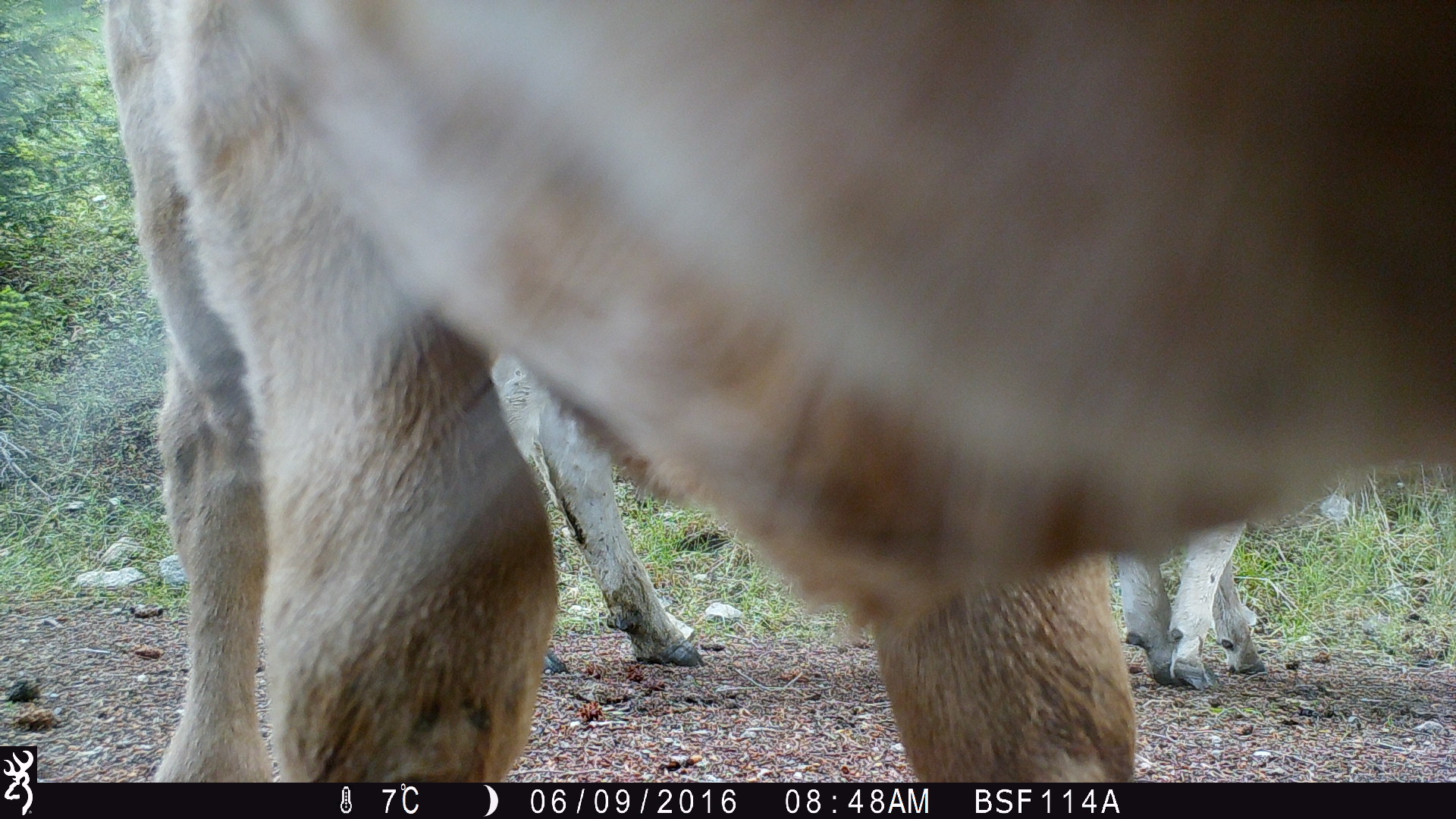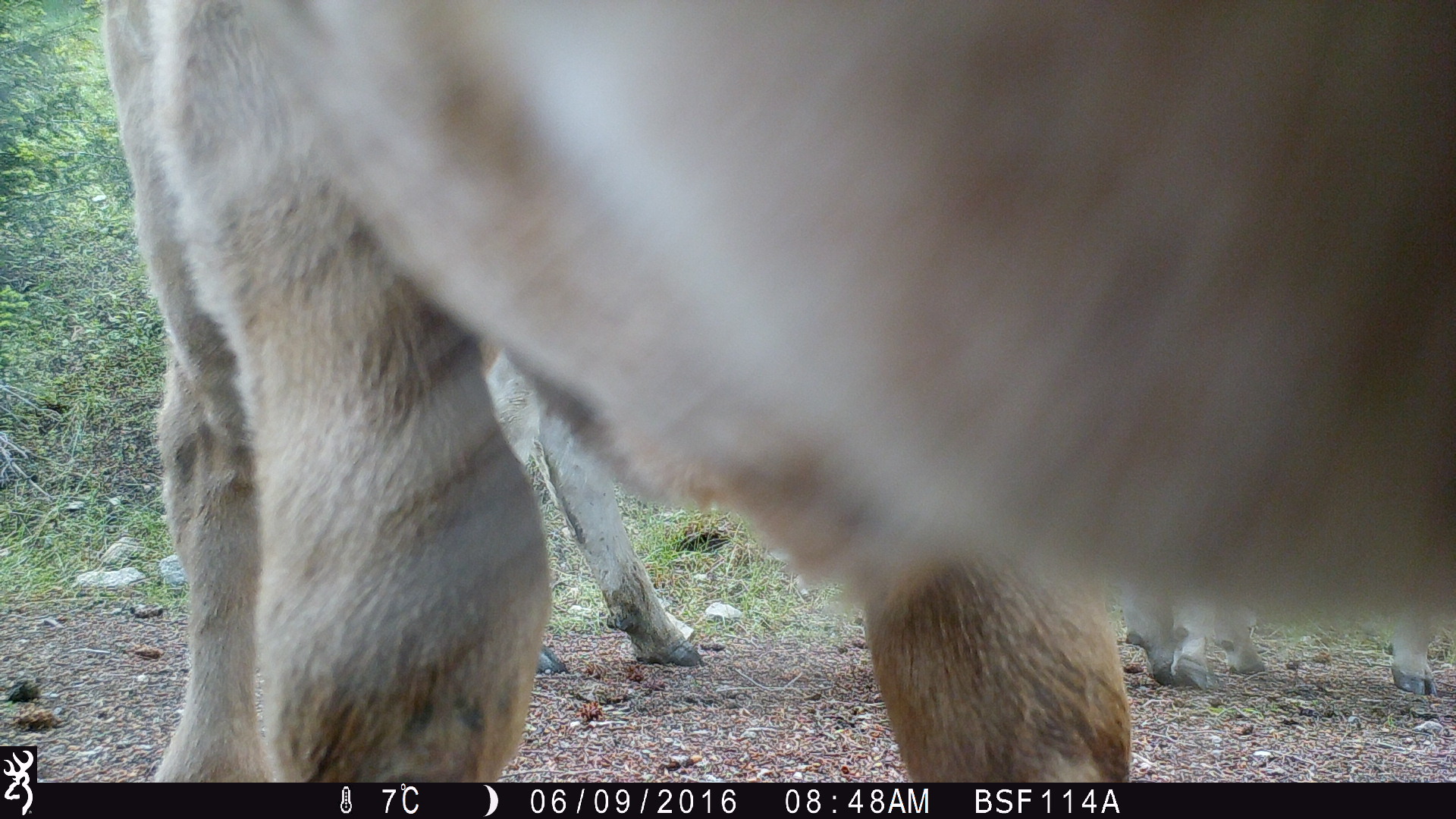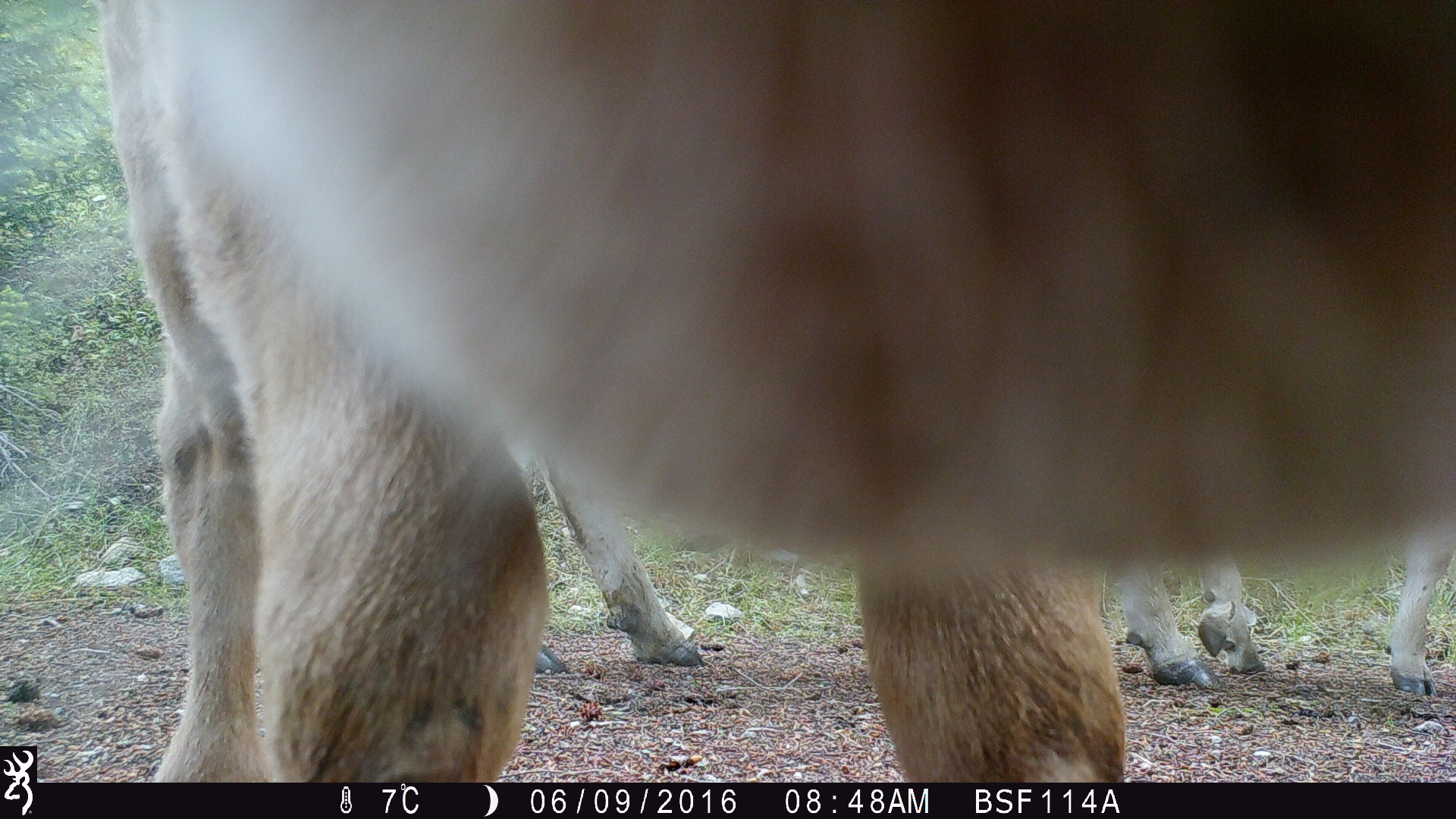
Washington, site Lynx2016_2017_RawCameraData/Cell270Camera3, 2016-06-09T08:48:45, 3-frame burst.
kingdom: Animalia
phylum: Chordata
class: Mammalia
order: Artiodactyla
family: Bovidae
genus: Bos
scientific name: Bos taurus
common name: domestic cattle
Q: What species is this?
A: Domestic cattle (Bos taurus).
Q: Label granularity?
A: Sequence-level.